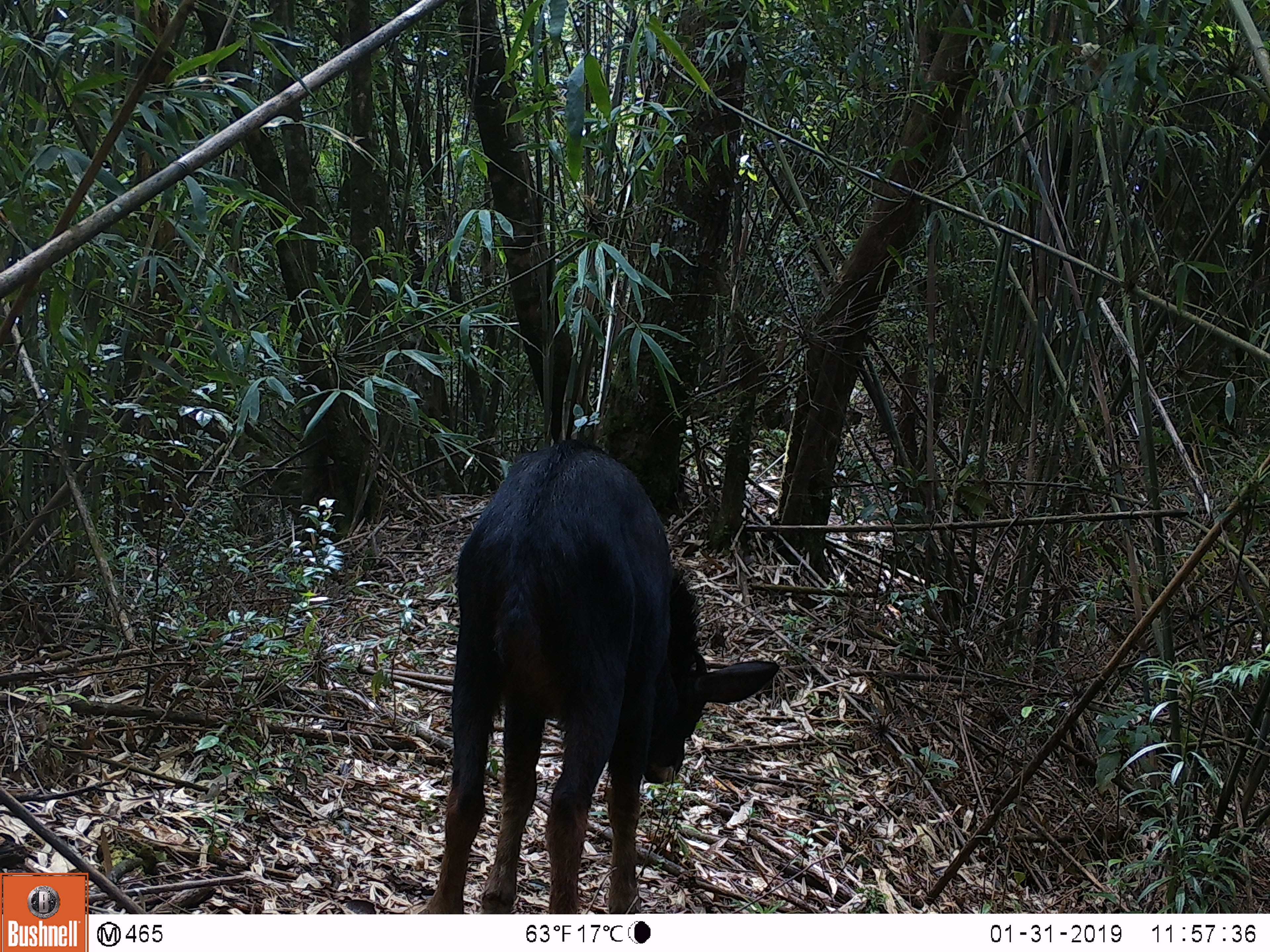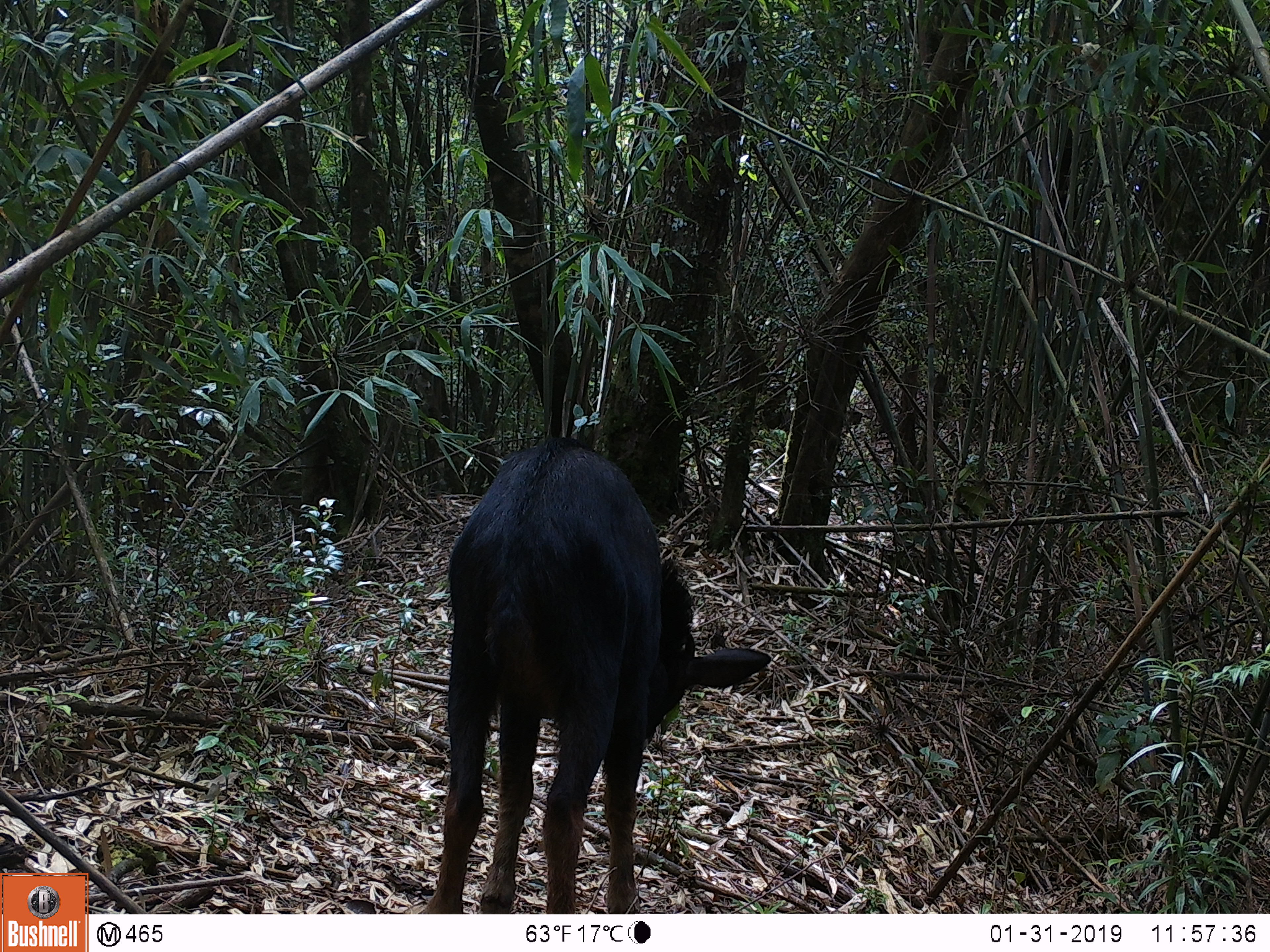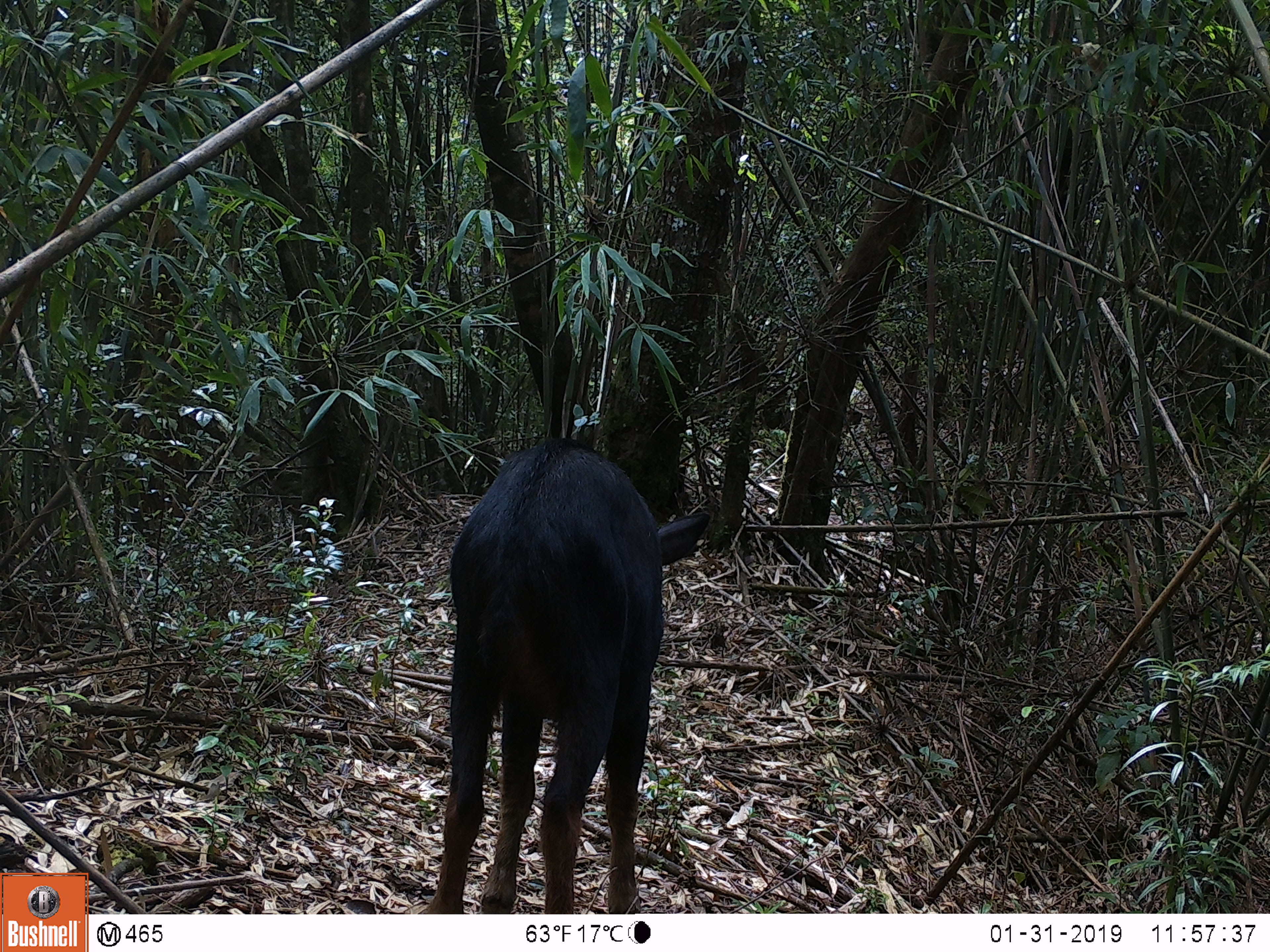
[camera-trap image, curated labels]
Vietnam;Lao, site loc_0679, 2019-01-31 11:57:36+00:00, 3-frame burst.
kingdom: Animalia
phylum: Chordata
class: Mammalia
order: Artiodactyla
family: Bovidae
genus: Capricornis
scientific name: Capricornis sumatraensis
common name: chinese serow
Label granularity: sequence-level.